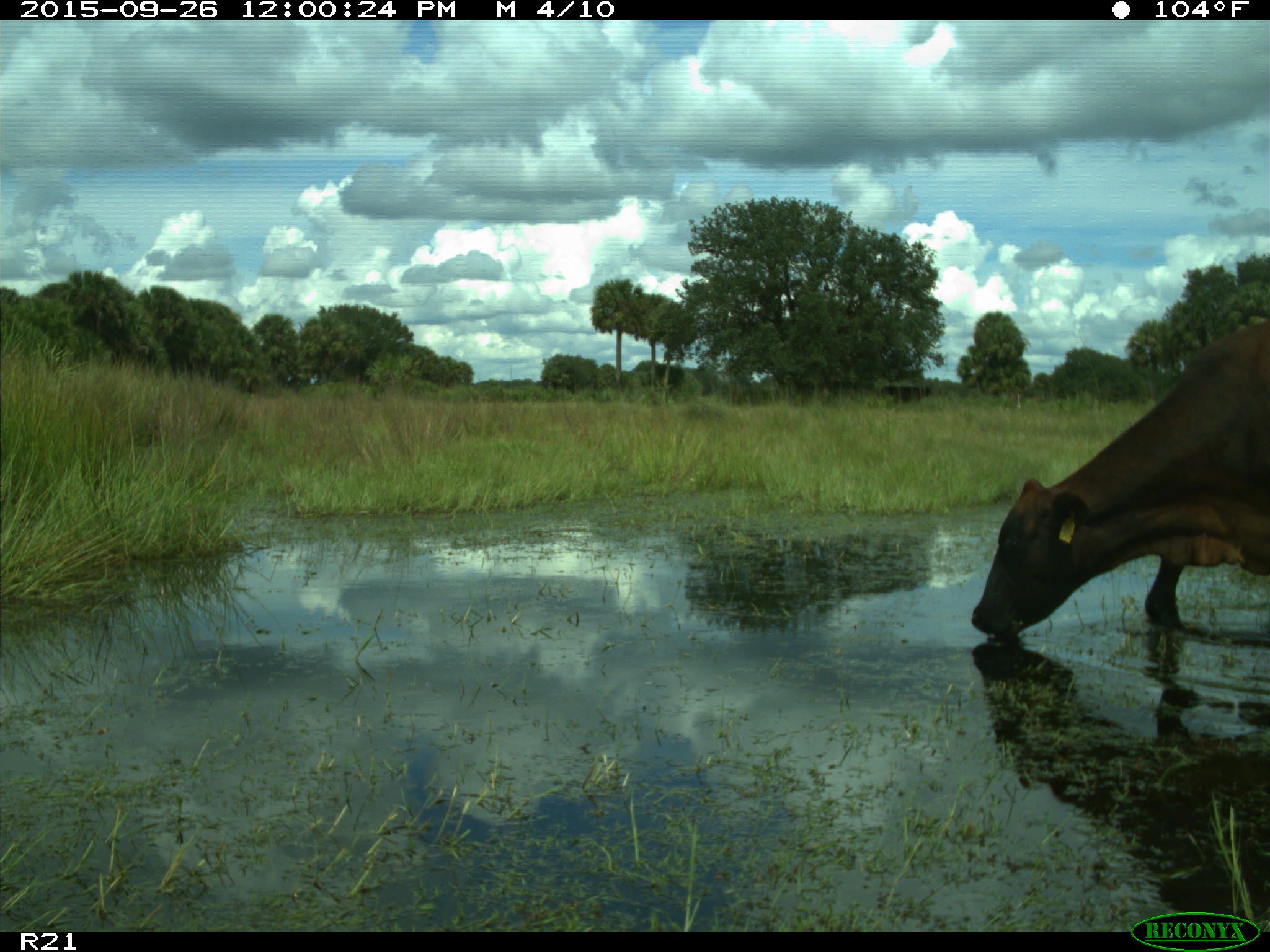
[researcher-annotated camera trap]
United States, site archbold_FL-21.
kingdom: Animalia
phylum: Chordata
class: Mammalia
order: Artiodactyla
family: Bovidae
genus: Bos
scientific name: Bos taurus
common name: domestic cow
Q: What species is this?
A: Bos taurus (domestic cow).